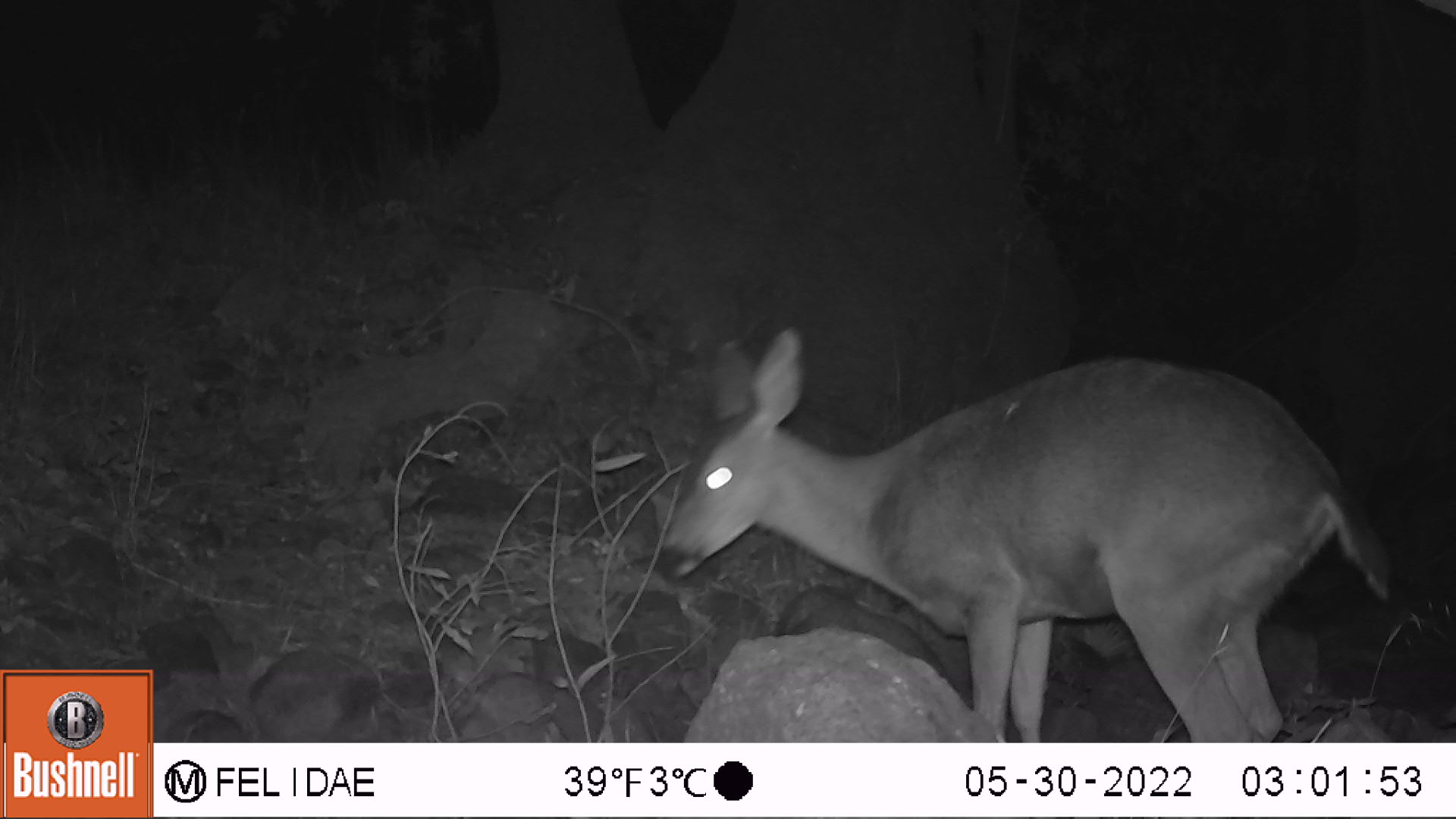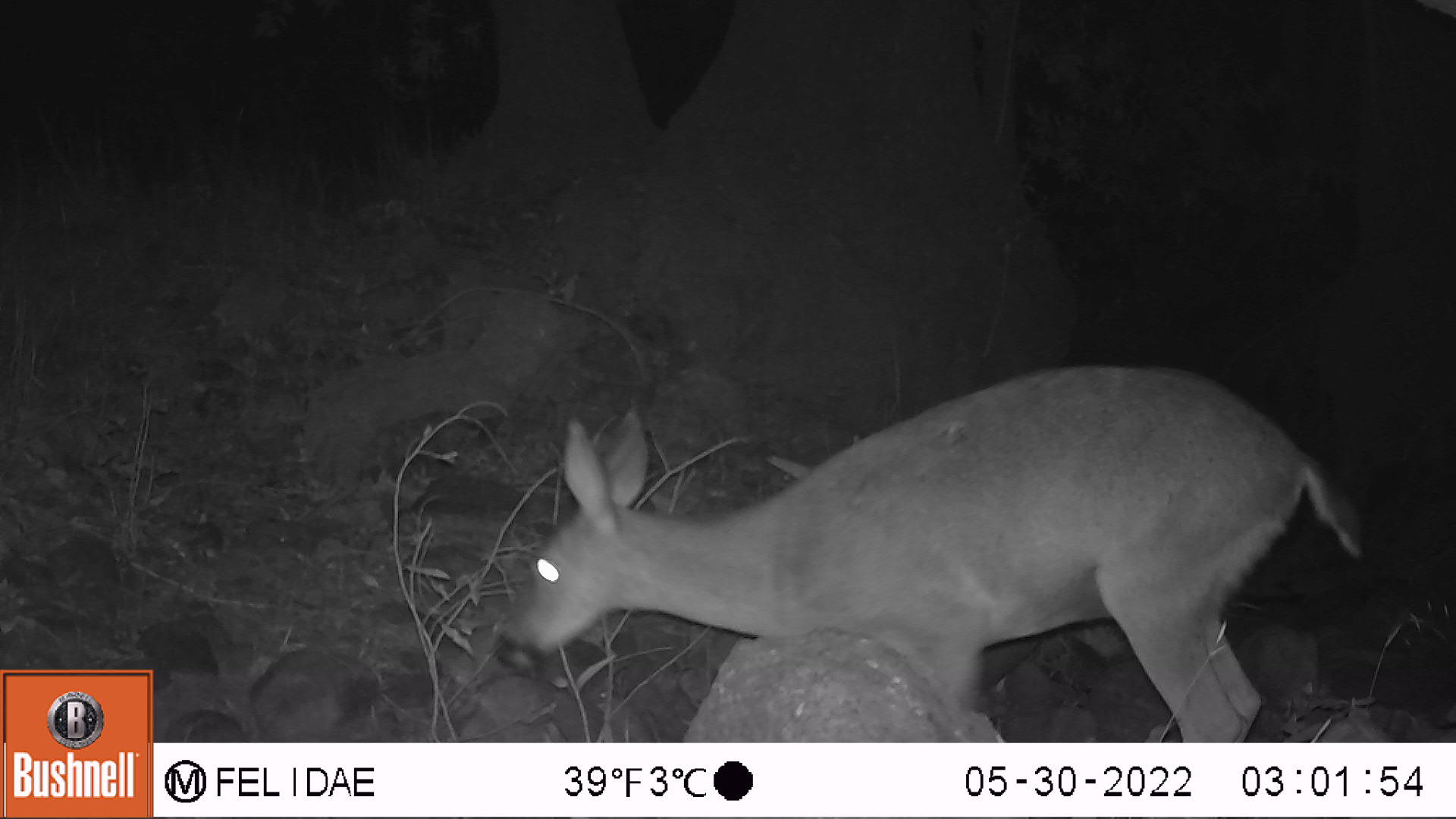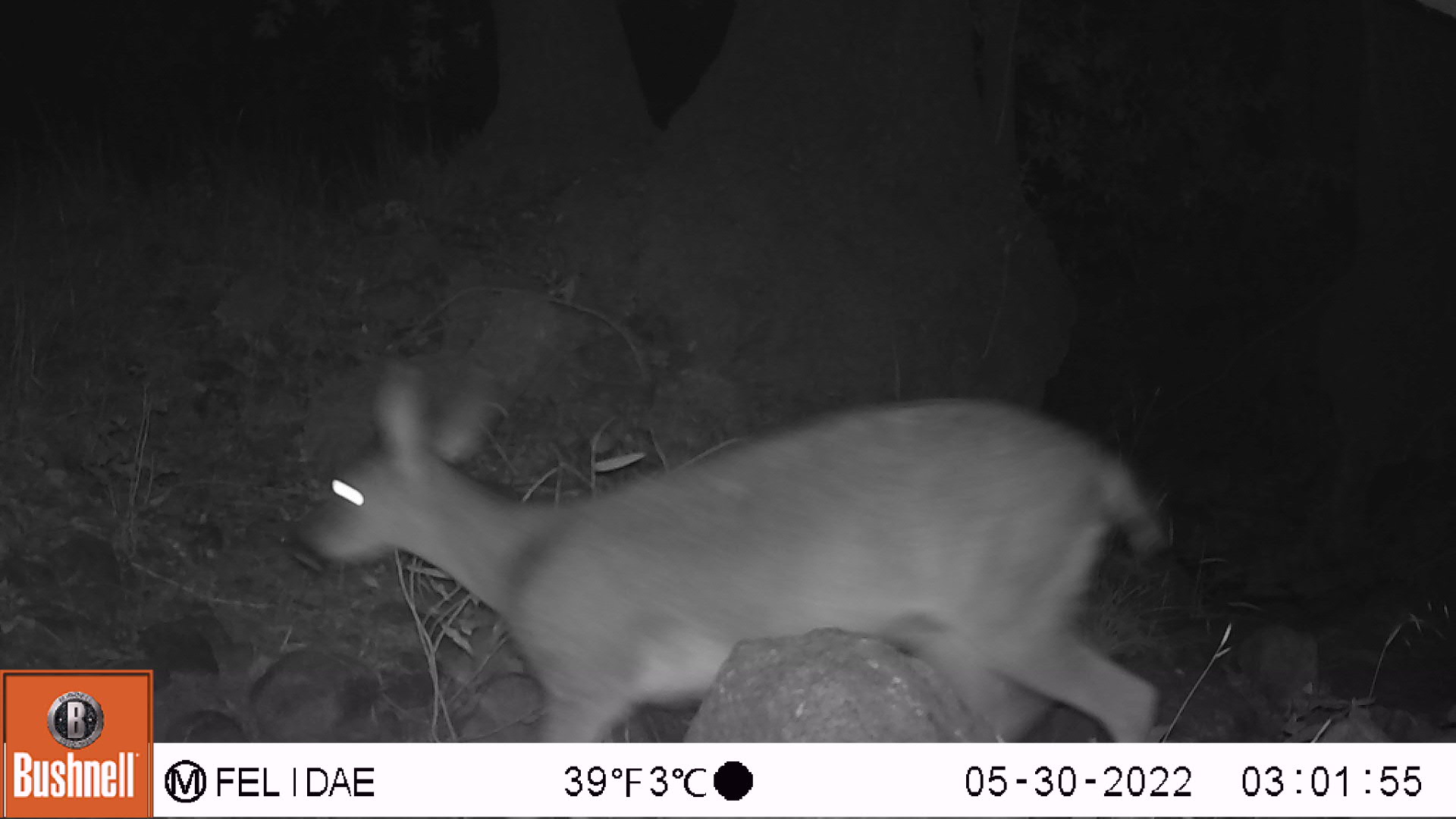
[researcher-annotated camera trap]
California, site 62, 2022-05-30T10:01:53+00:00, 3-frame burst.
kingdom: Animalia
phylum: Chordata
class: Mammalia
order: Artiodactyla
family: Cervidae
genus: Odocoileus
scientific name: Odocoileus hemionus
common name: mule deer